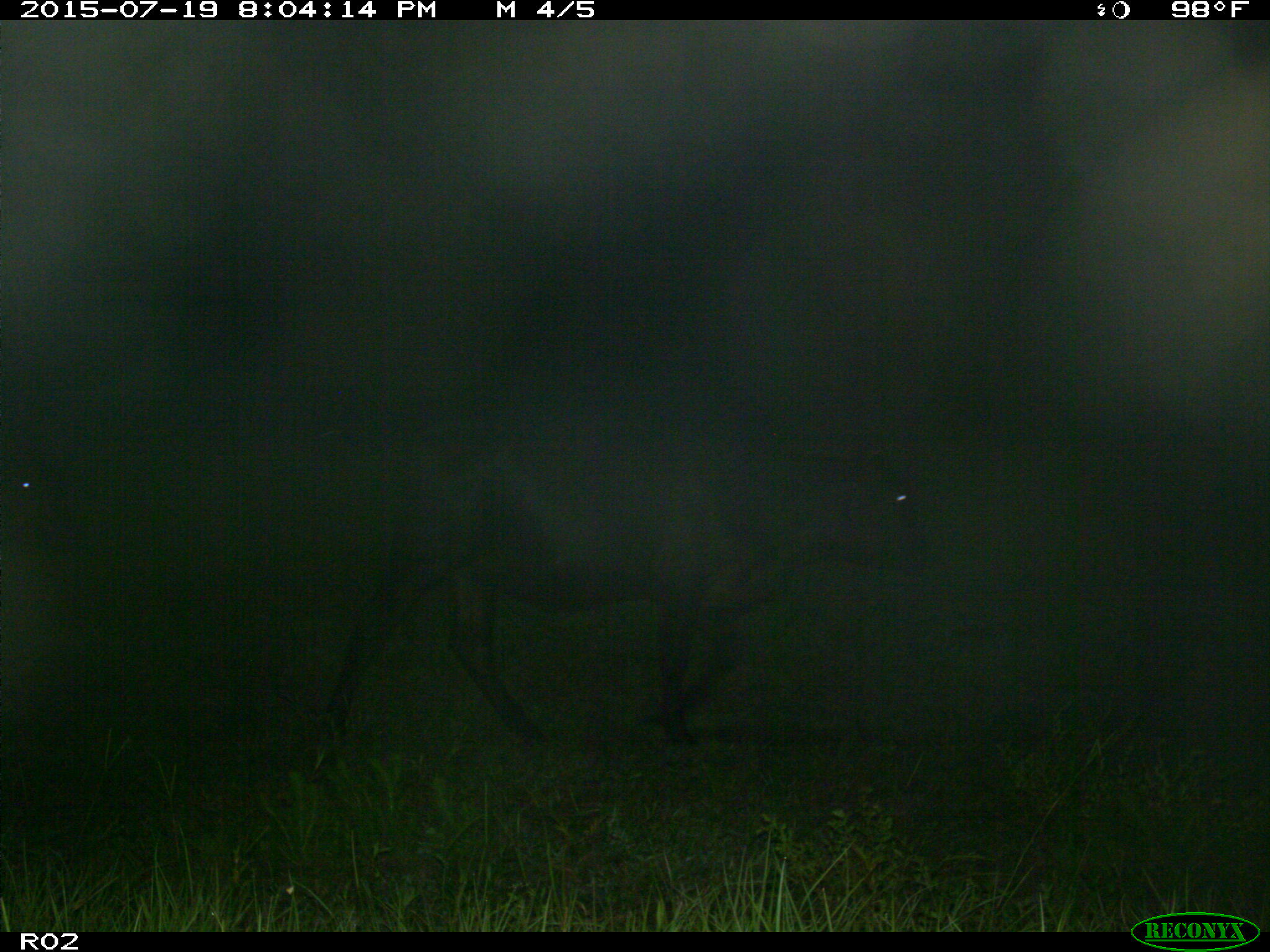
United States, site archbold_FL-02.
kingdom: Animalia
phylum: Chordata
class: Mammalia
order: Artiodactyla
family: Bovidae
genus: Bos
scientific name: Bos taurus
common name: domestic cow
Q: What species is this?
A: Bos taurus (domestic cow).